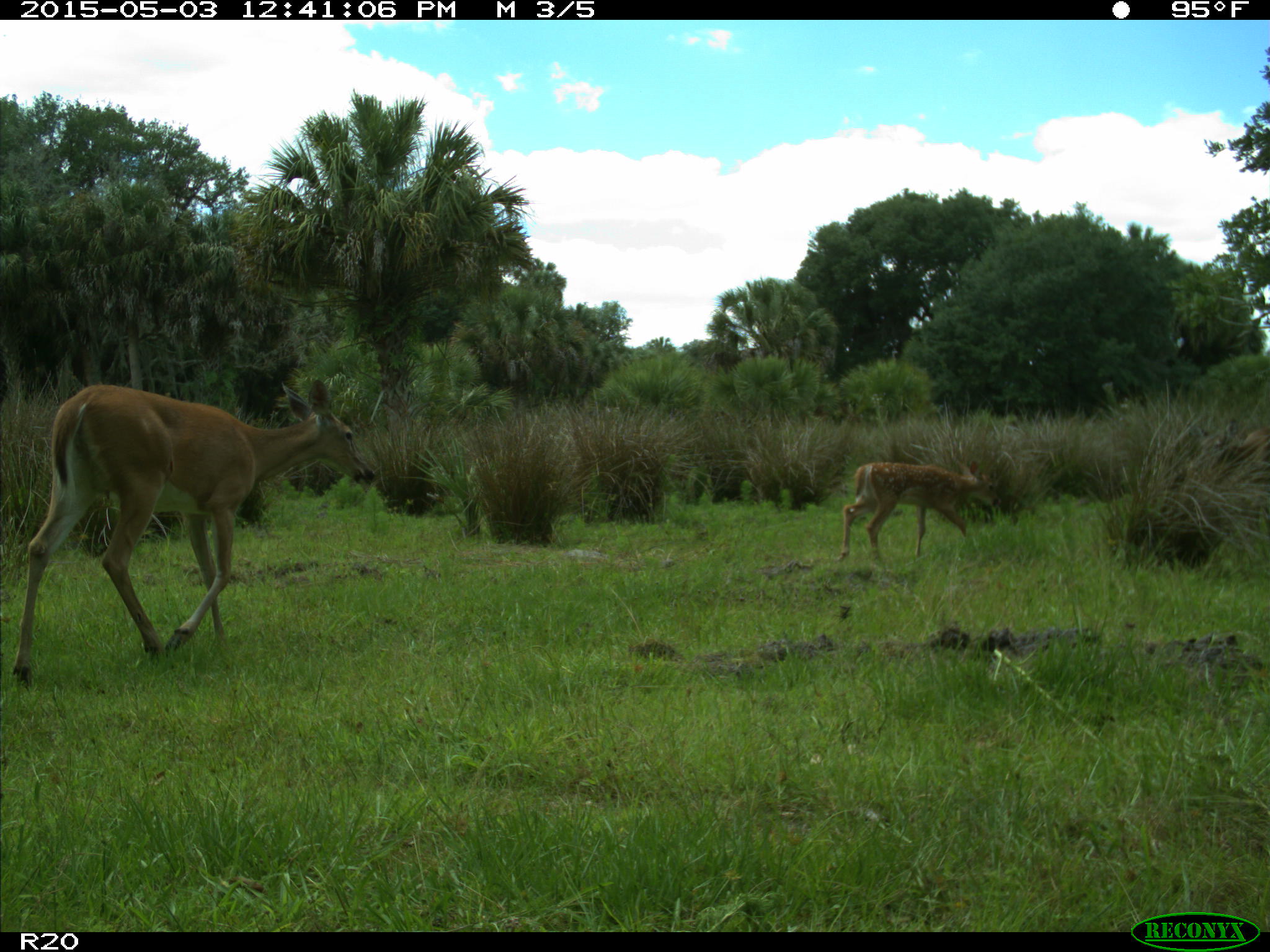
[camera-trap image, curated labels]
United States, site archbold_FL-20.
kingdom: Animalia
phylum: Chordata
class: Mammalia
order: Artiodactyla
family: Cervidae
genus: Odocoileus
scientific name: Odocoileus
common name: deer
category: unidentified deer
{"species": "unidentified deer (deer) (Odocoileus)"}